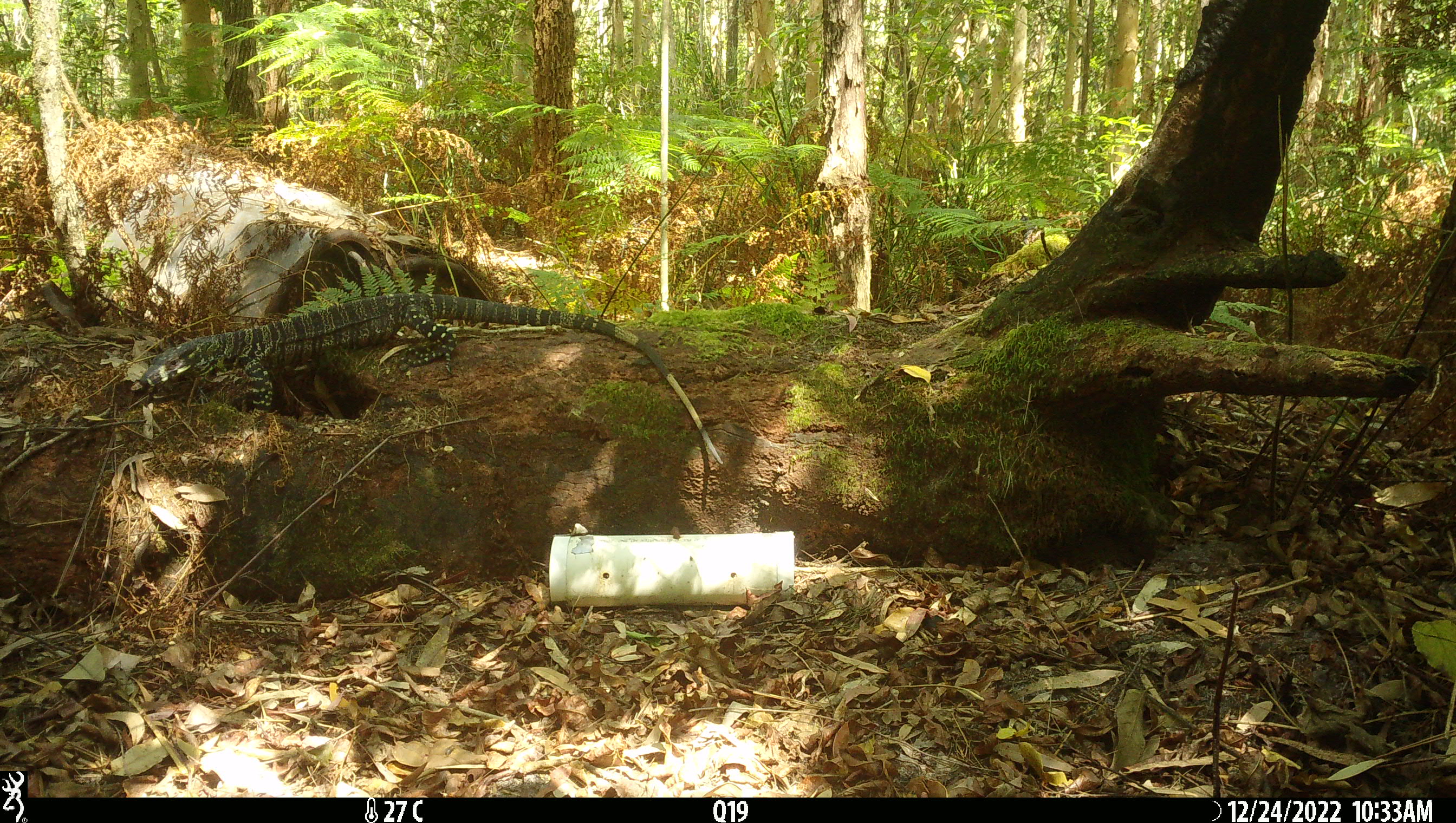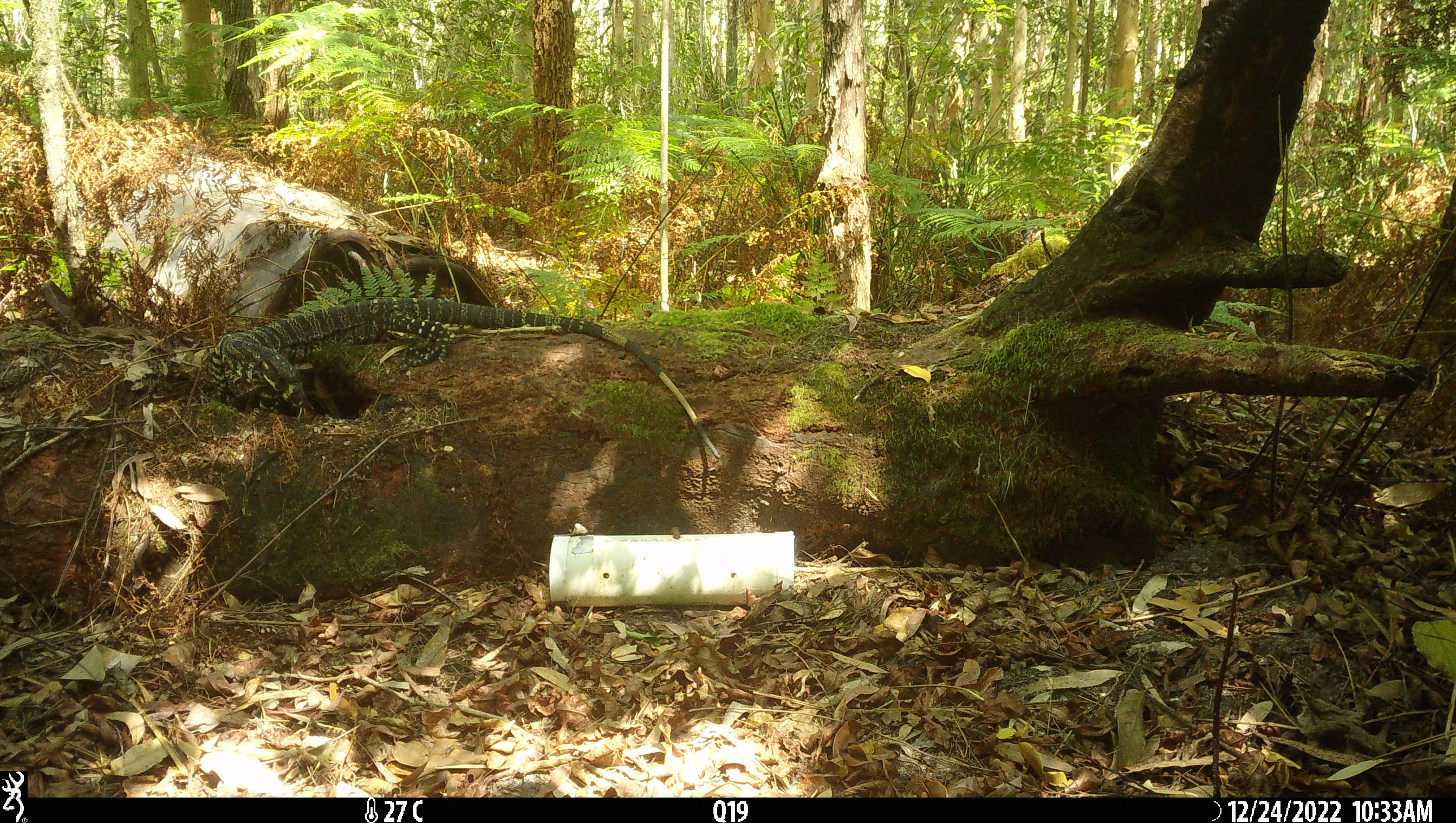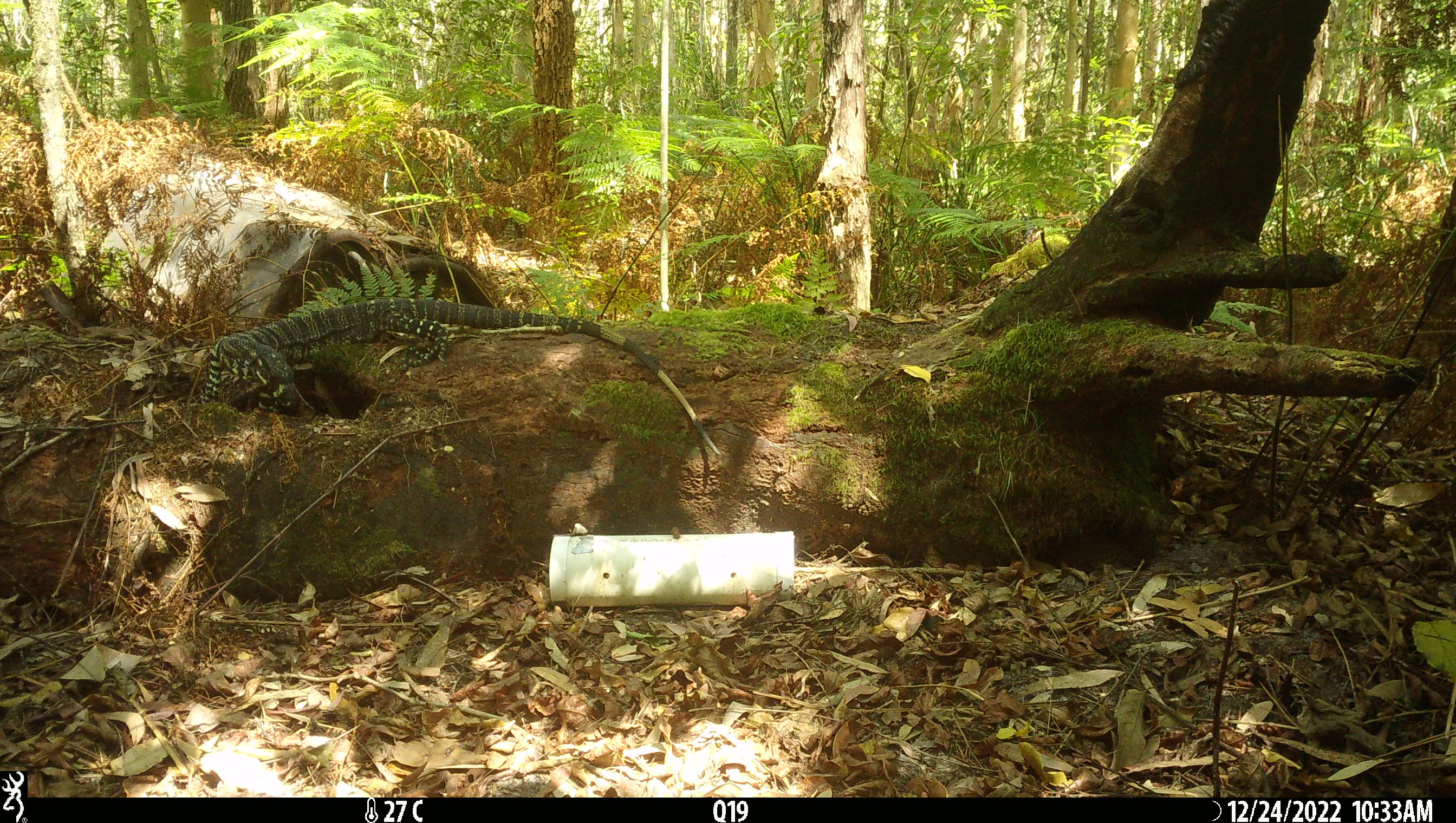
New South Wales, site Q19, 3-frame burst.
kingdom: Animalia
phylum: Chordata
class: Reptilia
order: Squamata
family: Varanidae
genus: Varanus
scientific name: Varanus varius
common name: lace monitor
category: goanna